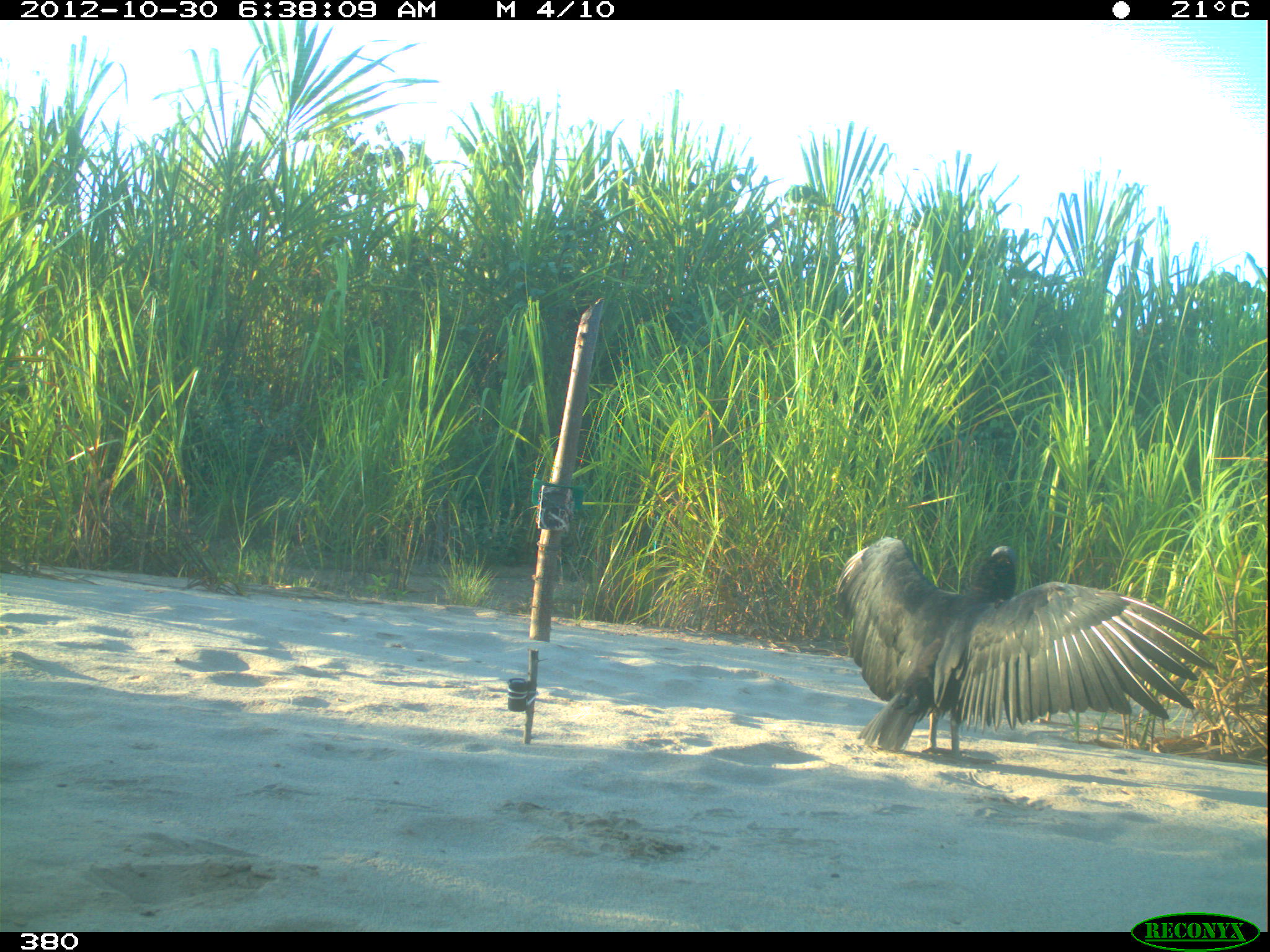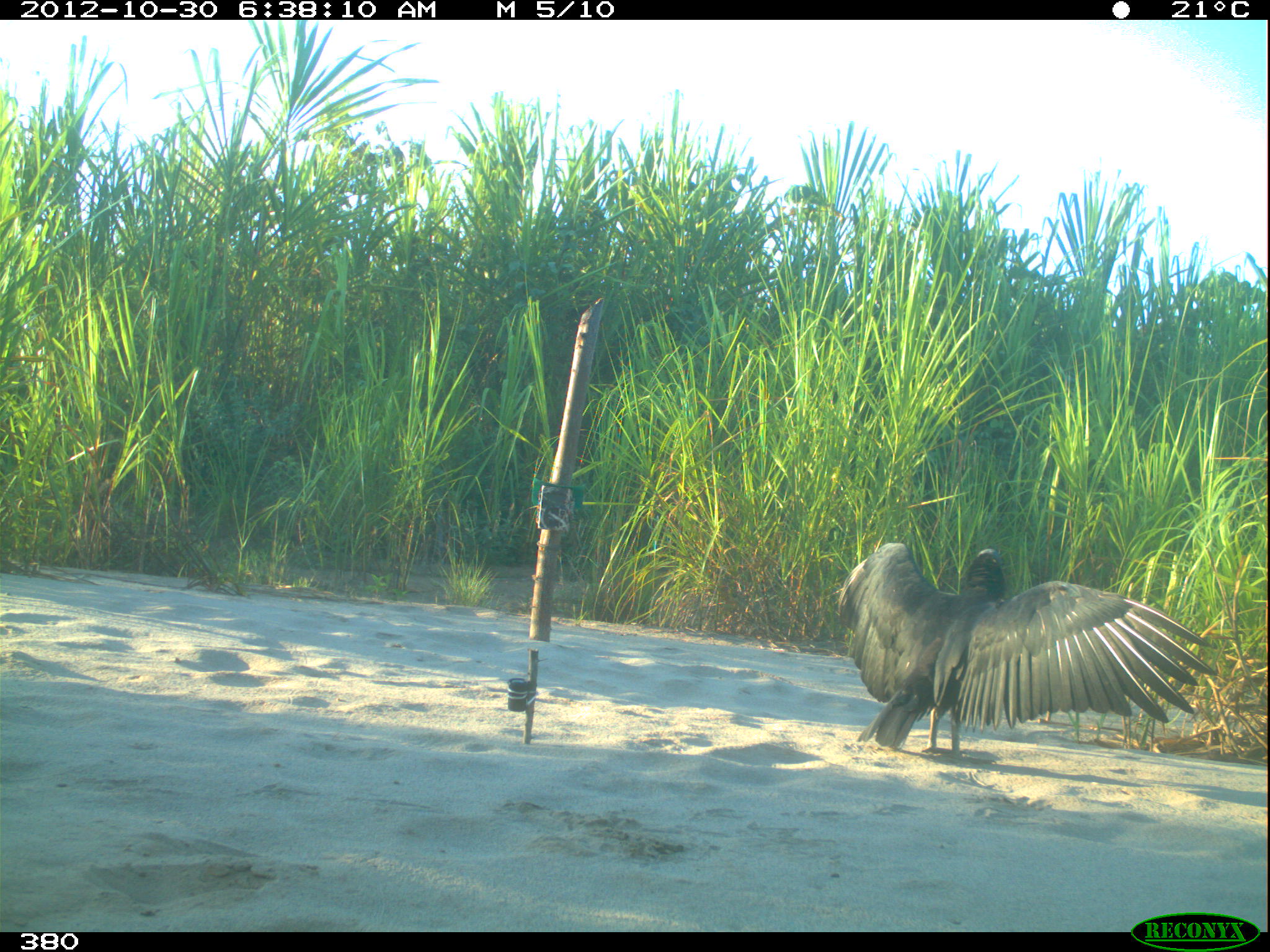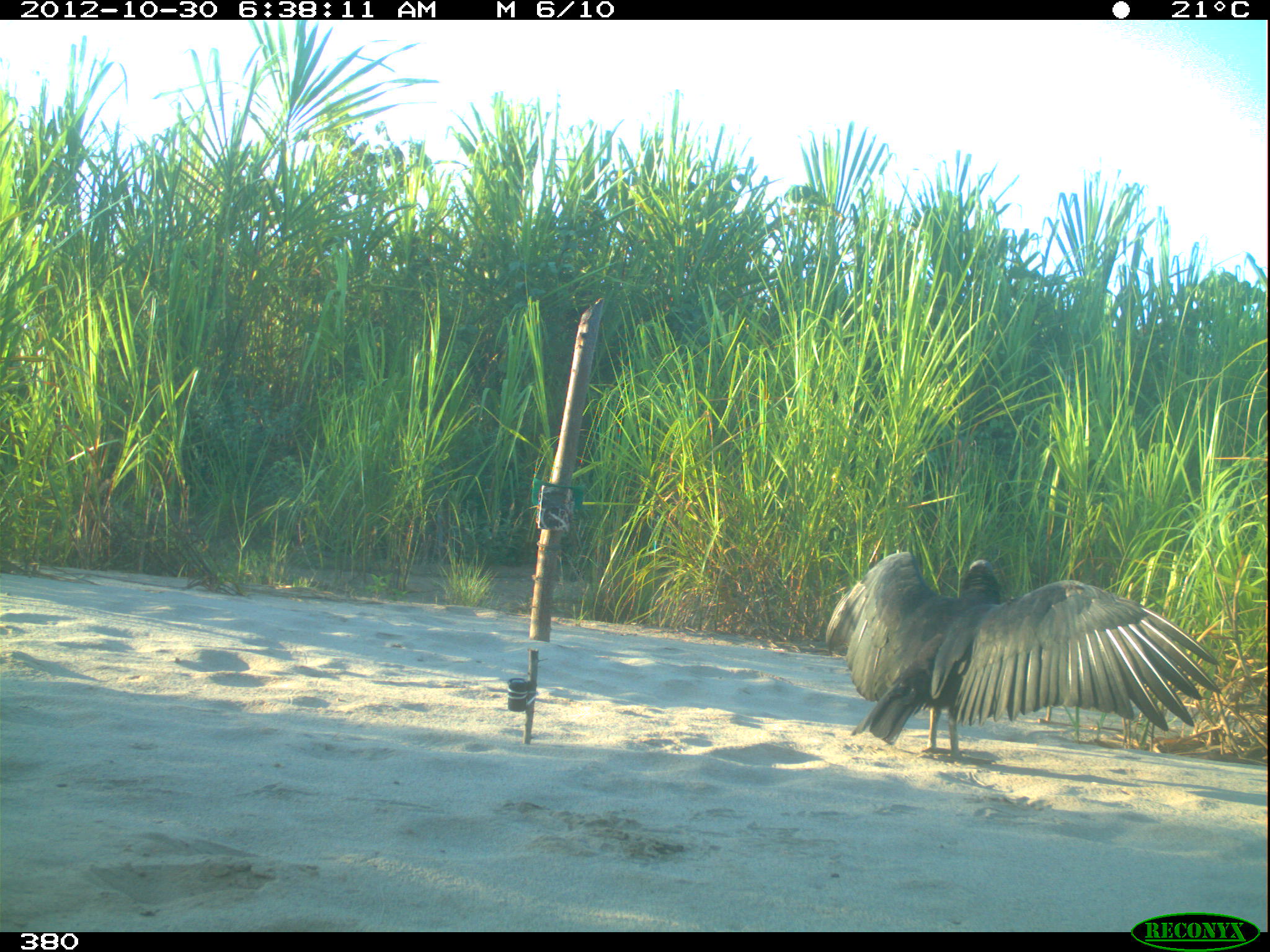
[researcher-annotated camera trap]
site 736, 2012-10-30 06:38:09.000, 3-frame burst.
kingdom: Animalia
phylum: Chordata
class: Aves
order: Cathartiformes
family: Cathartidae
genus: Coragyps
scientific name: Coragyps atratus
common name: black vulture